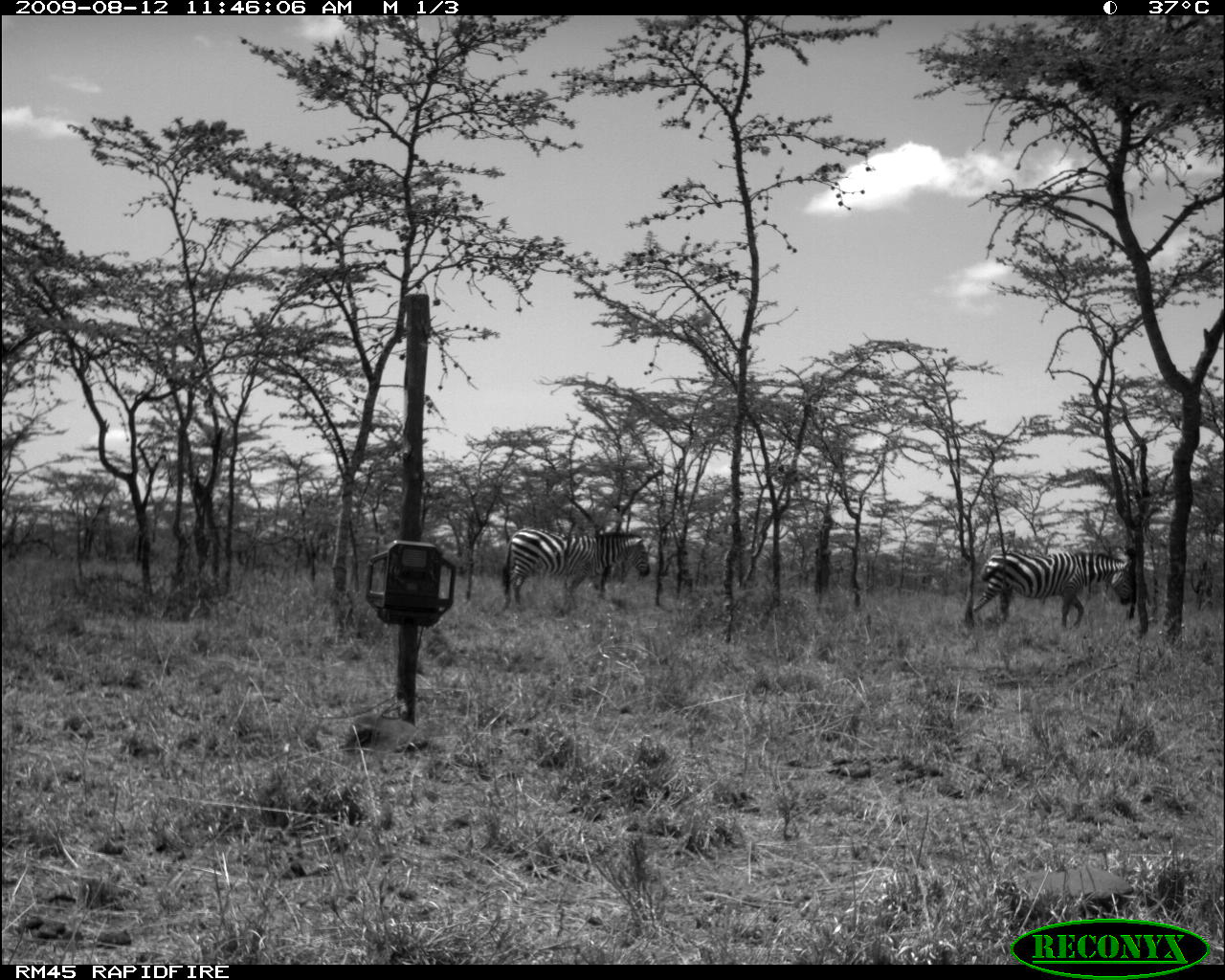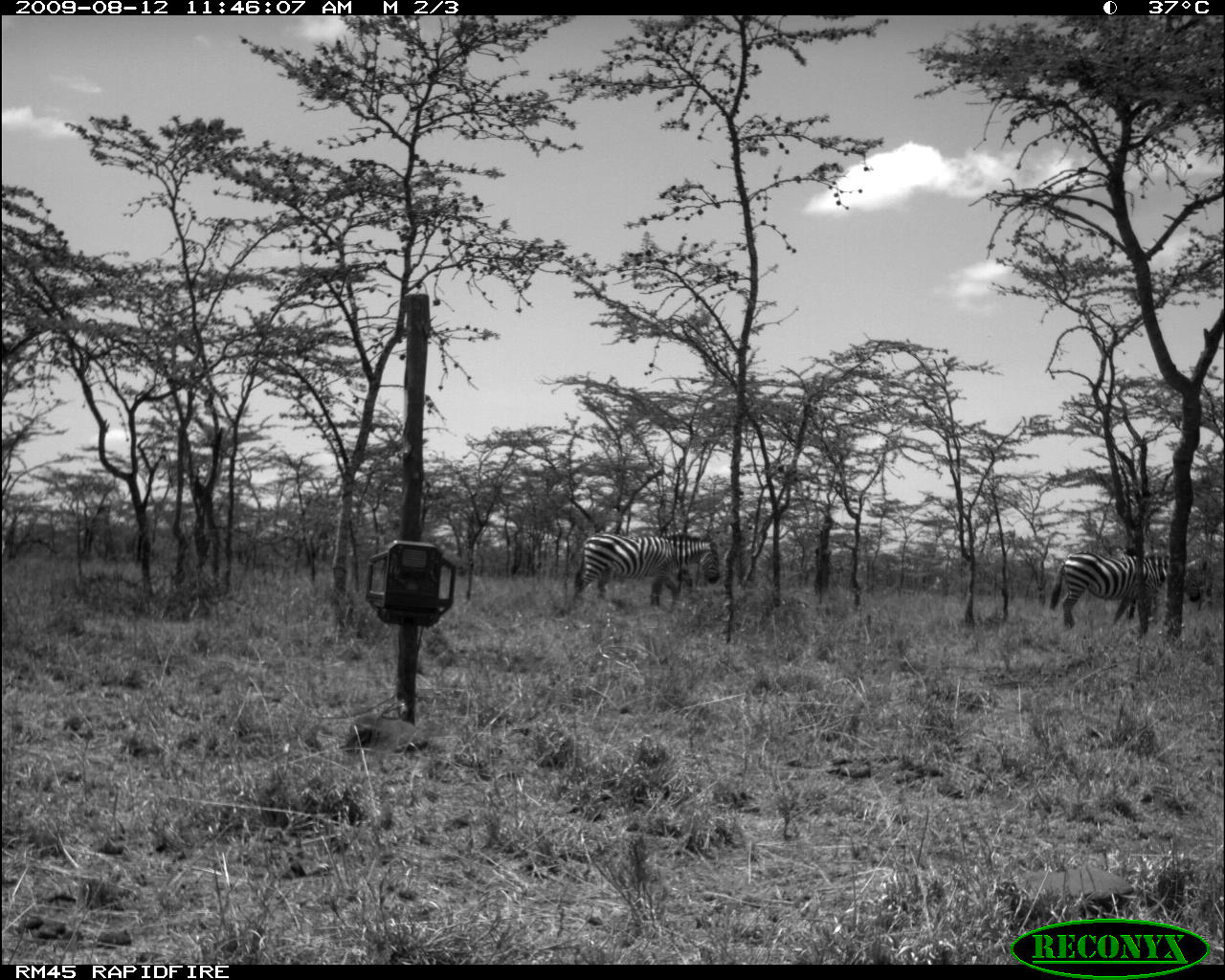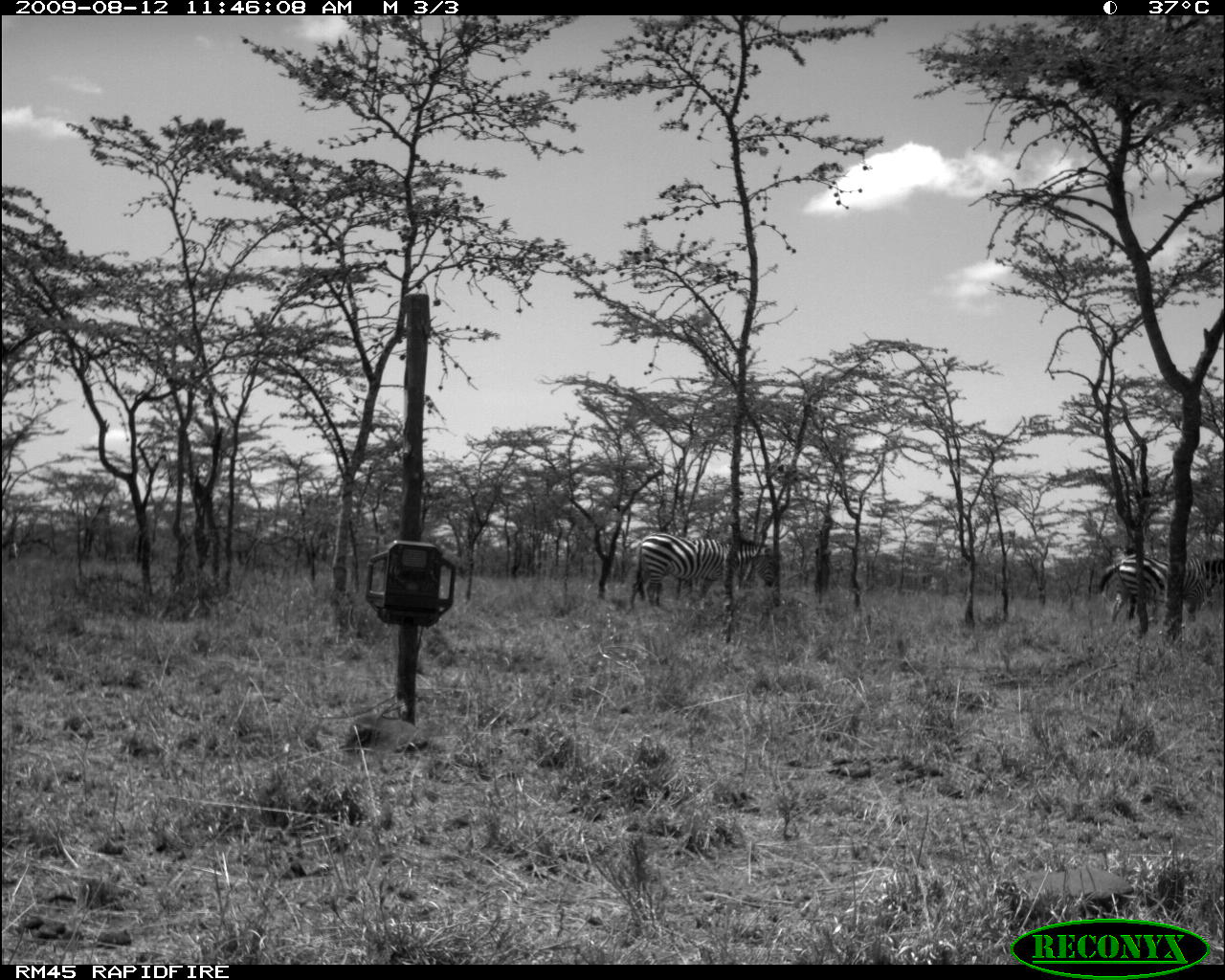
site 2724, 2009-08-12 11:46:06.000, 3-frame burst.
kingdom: Animalia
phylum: Chordata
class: Mammalia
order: Perissodactyla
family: Equidae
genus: Equus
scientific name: Equus quagga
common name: plains zebra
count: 2